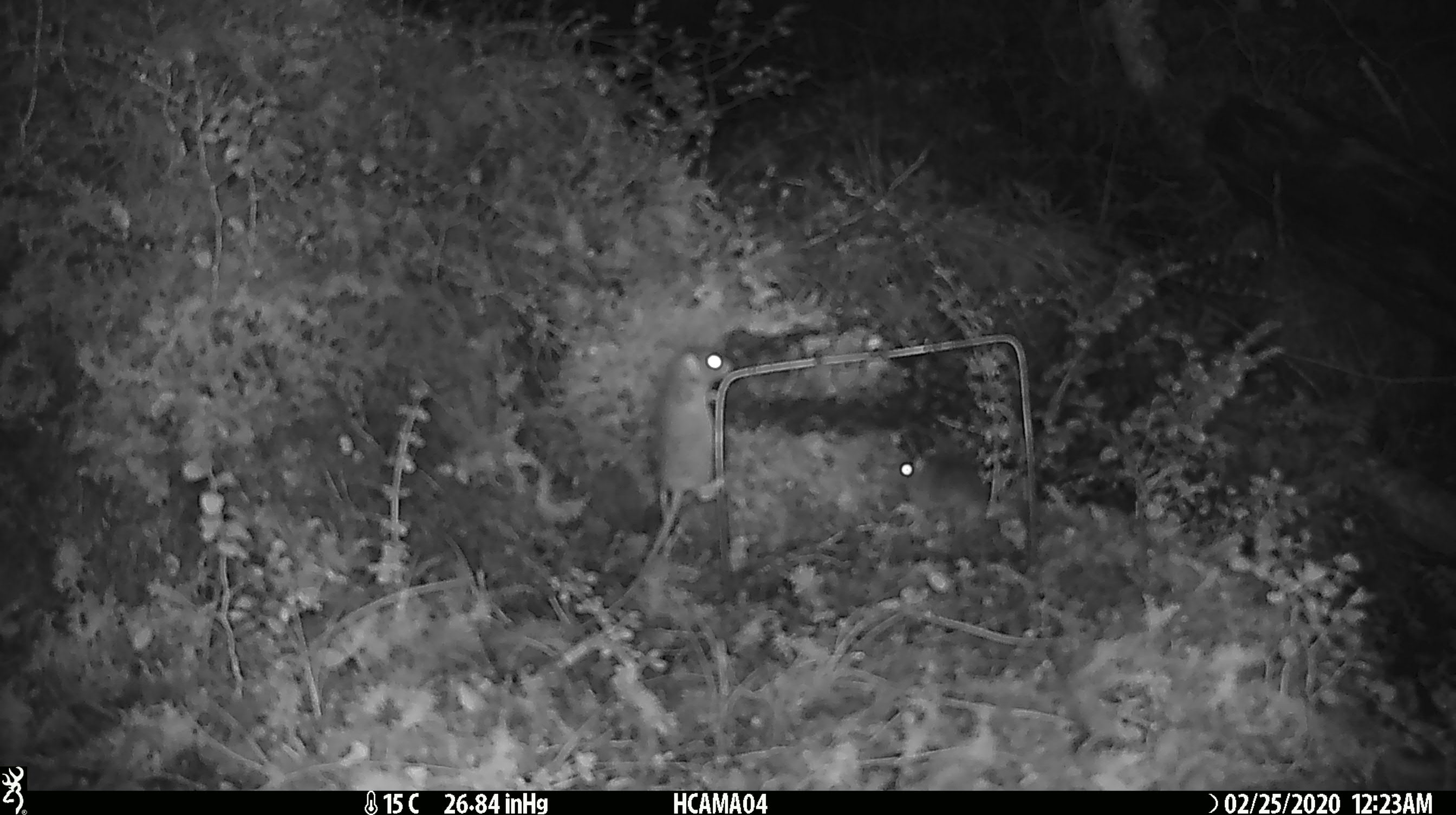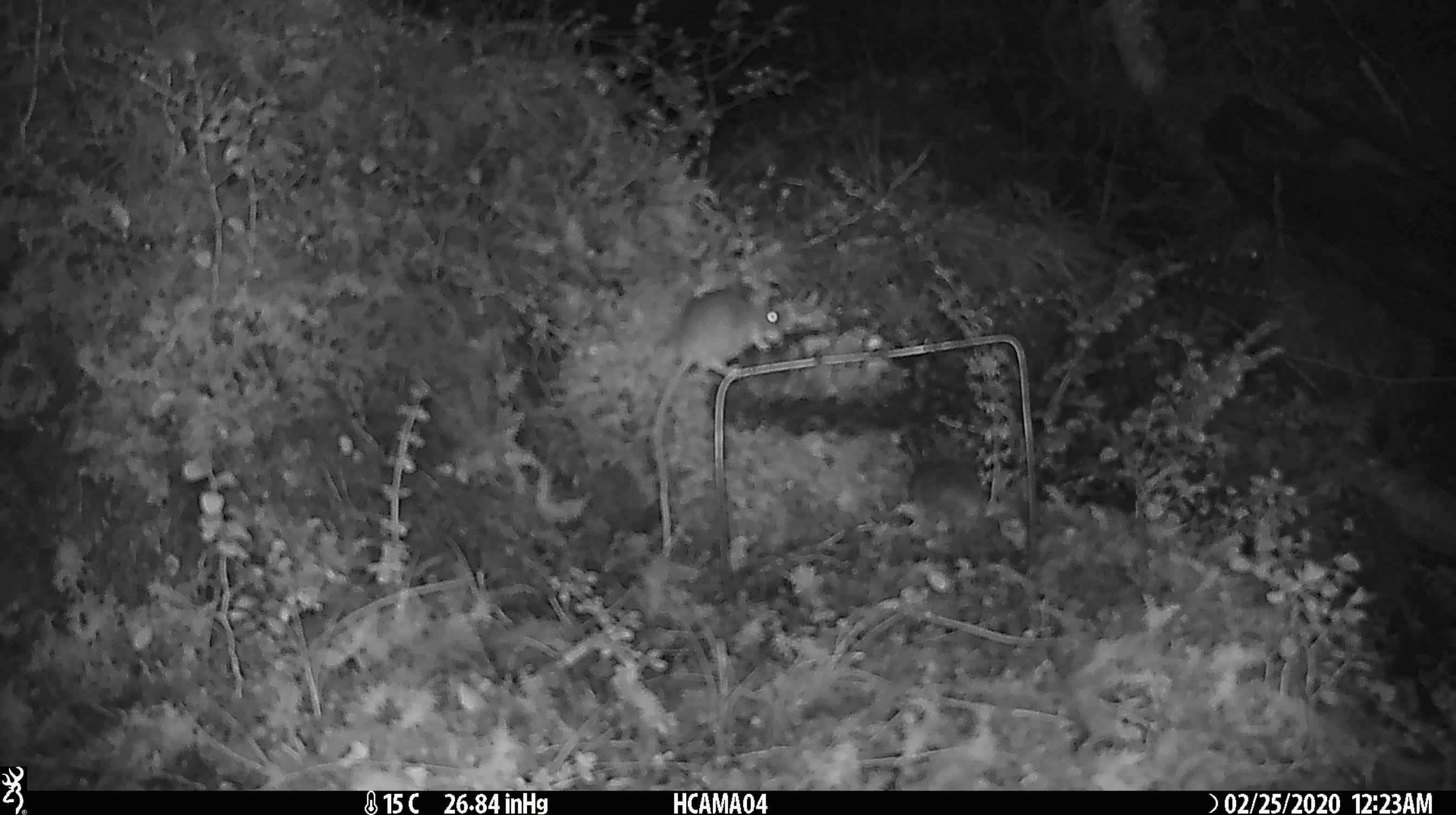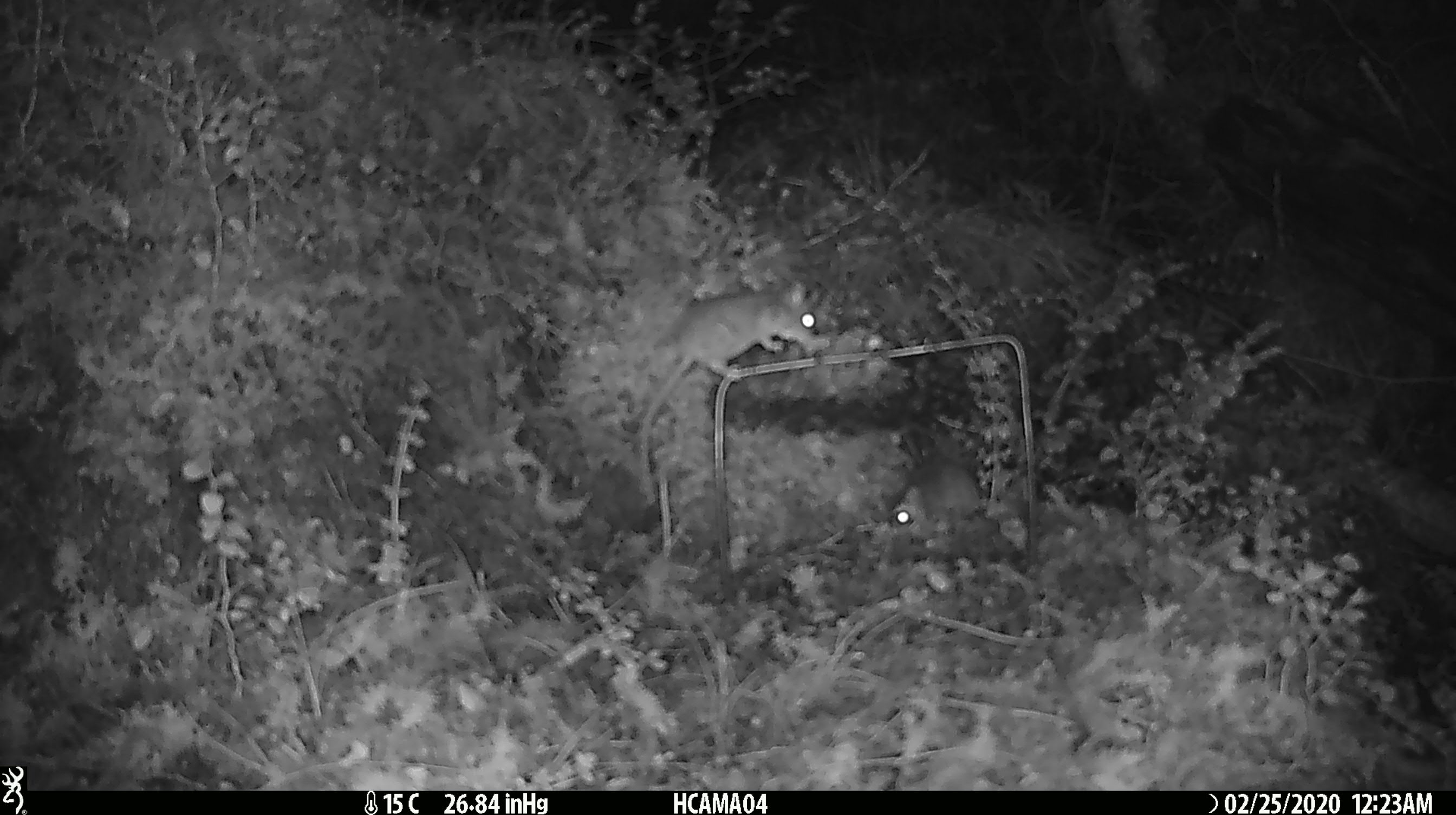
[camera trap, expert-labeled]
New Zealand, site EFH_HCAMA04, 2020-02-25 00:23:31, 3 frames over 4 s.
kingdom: Animalia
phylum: Chordata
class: Mammalia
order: Rodentia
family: Muridae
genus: Mus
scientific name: Mus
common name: mouse